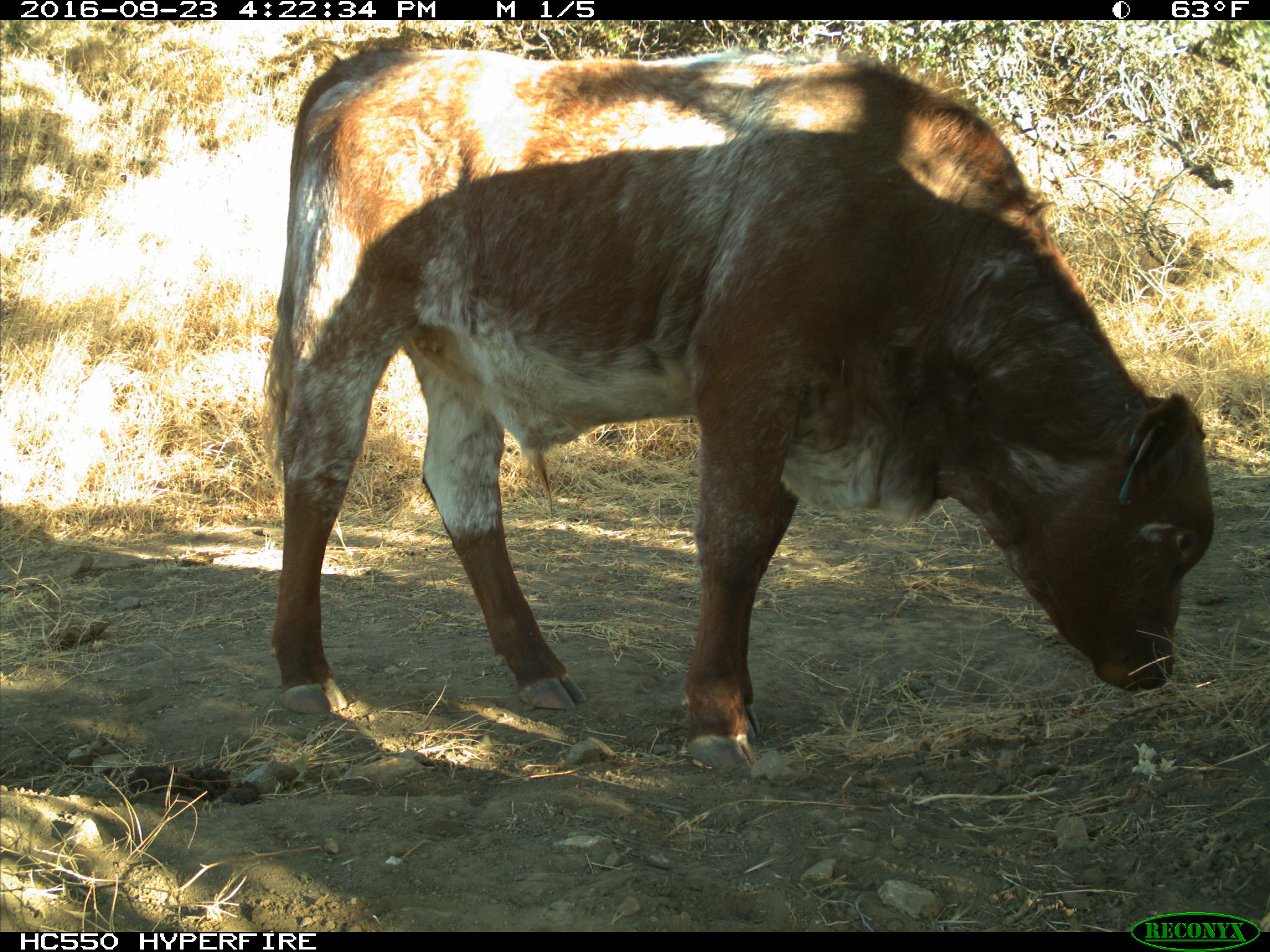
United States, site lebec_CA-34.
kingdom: Animalia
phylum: Chordata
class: Mammalia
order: Artiodactyla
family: Bovidae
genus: Bos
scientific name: Bos taurus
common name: domestic cow